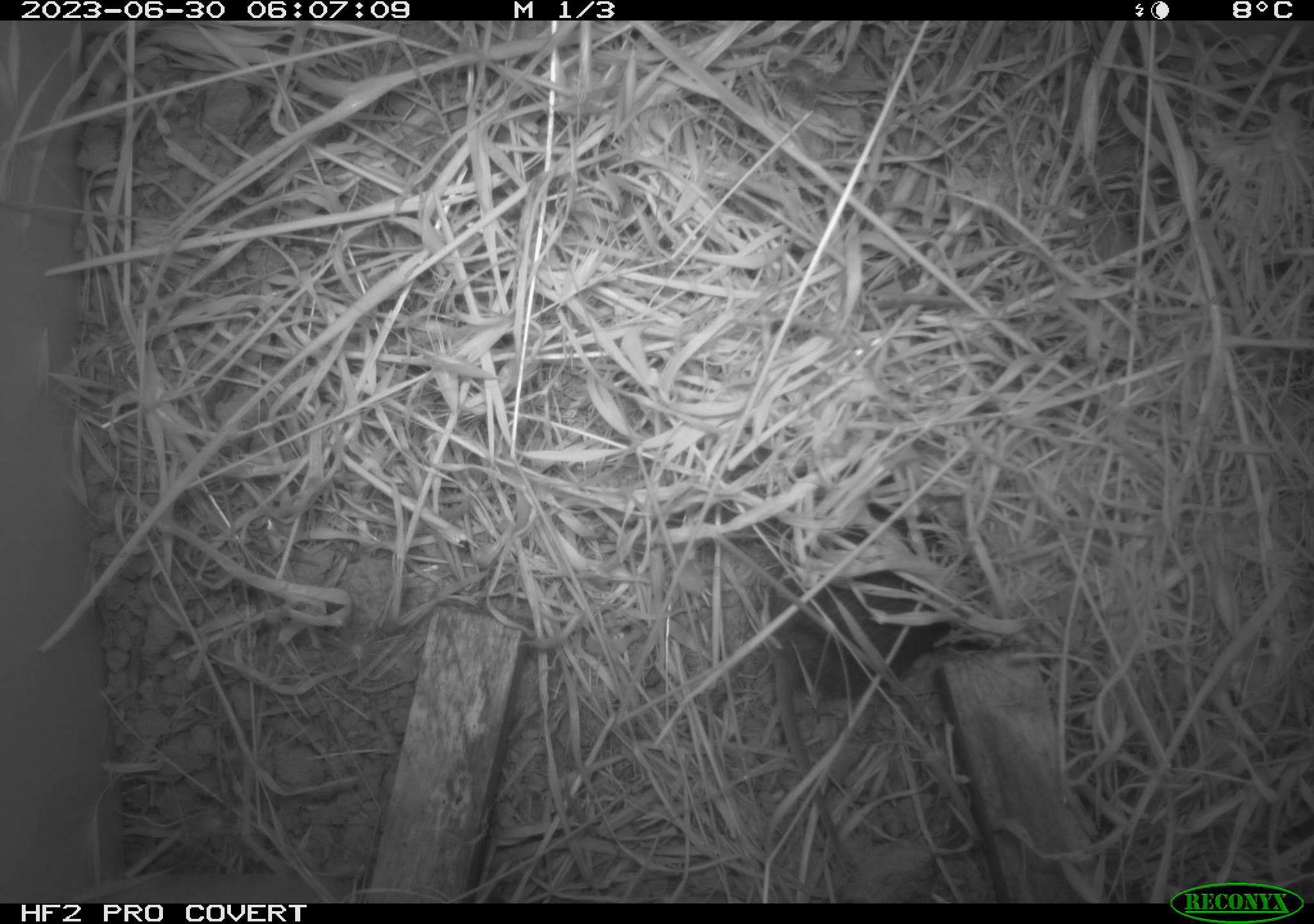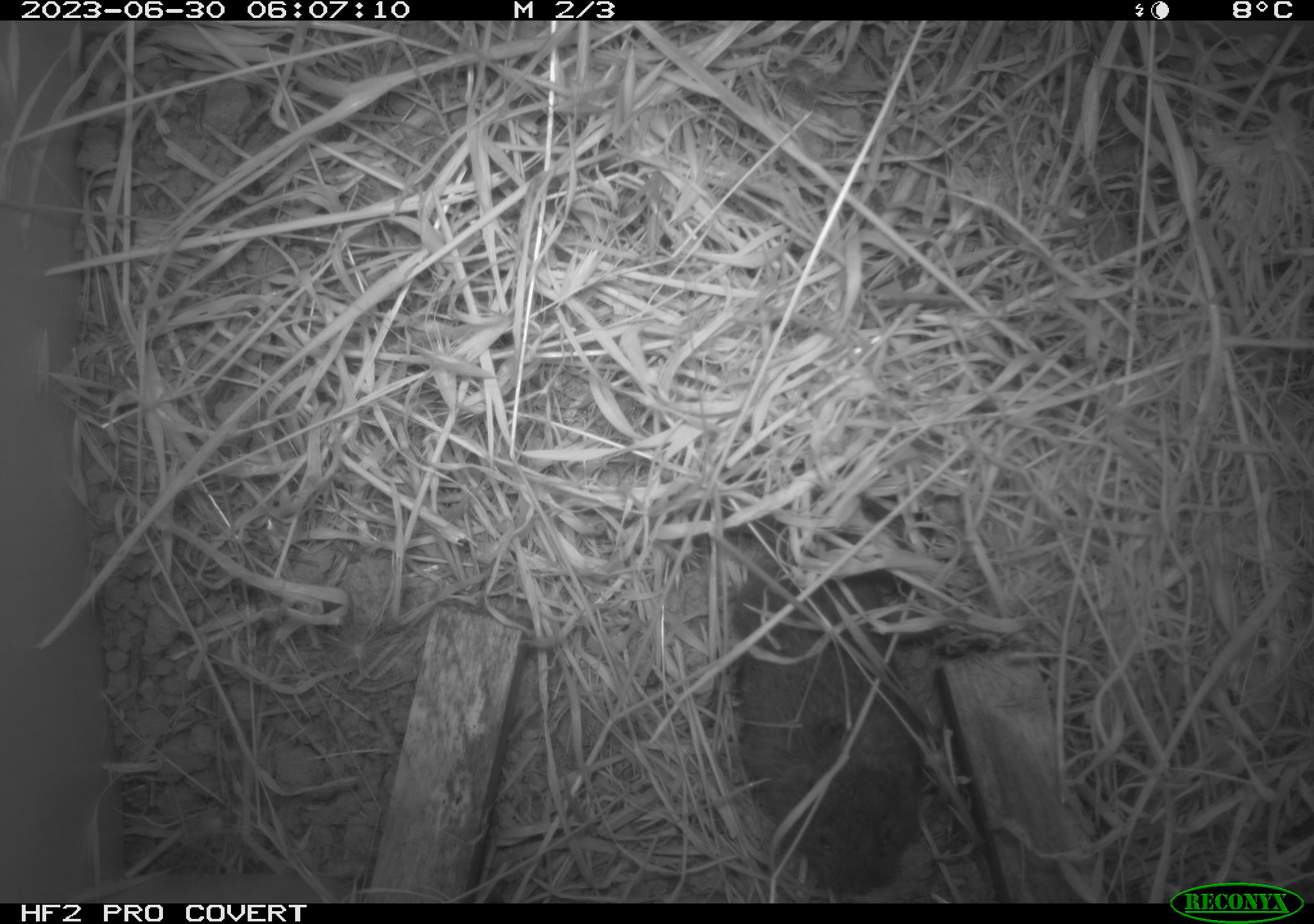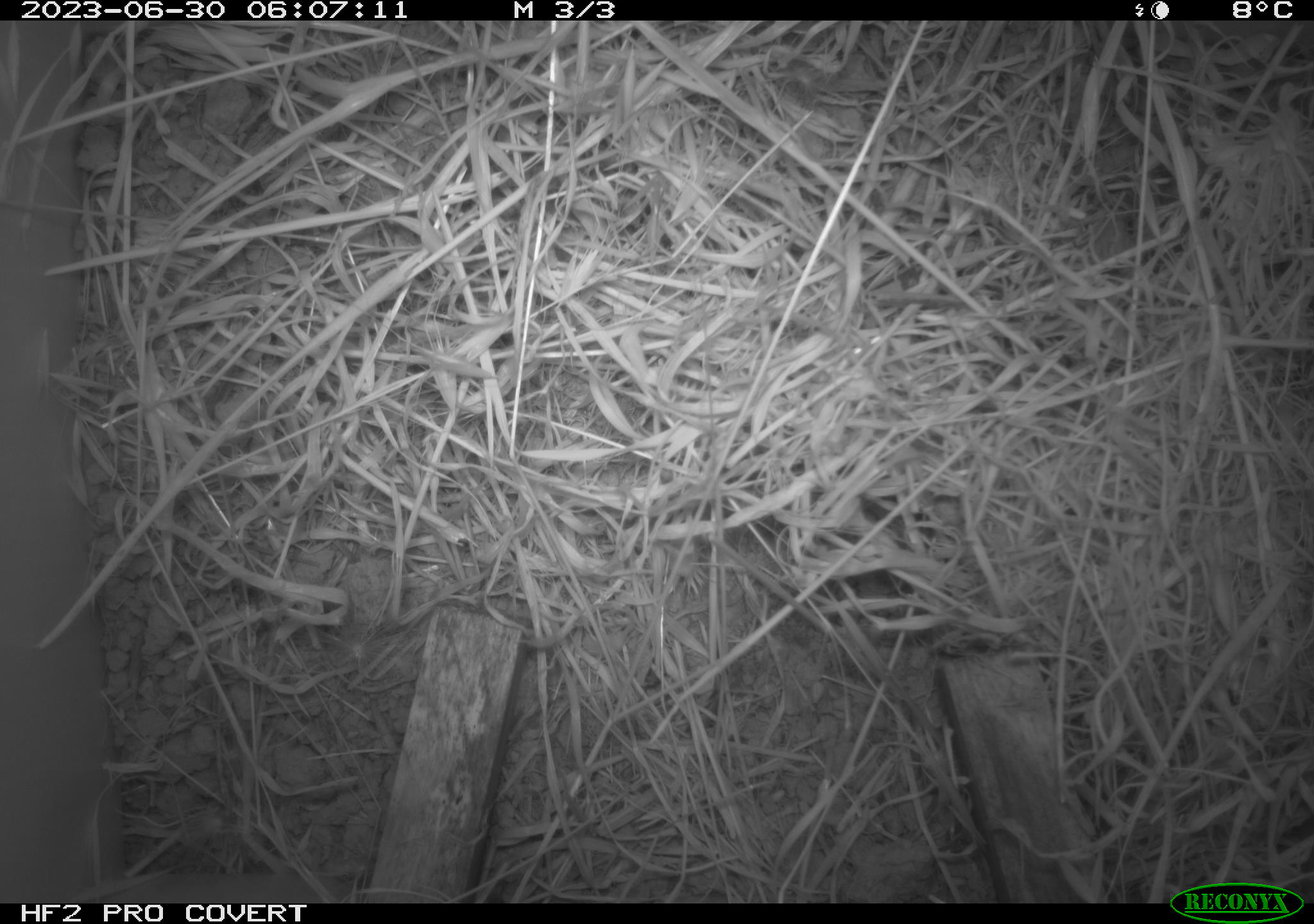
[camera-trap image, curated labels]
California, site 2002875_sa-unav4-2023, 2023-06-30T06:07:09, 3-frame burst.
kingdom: Animalia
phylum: Chordata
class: Mammalia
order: Rodentia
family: Cricetidae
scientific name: Arvicolinae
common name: voles, lemmings, and muskrats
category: arvicolinae subfamily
Arvicolinae subfamily (voles, lemmings, and muskrats) (Arvicolinae).